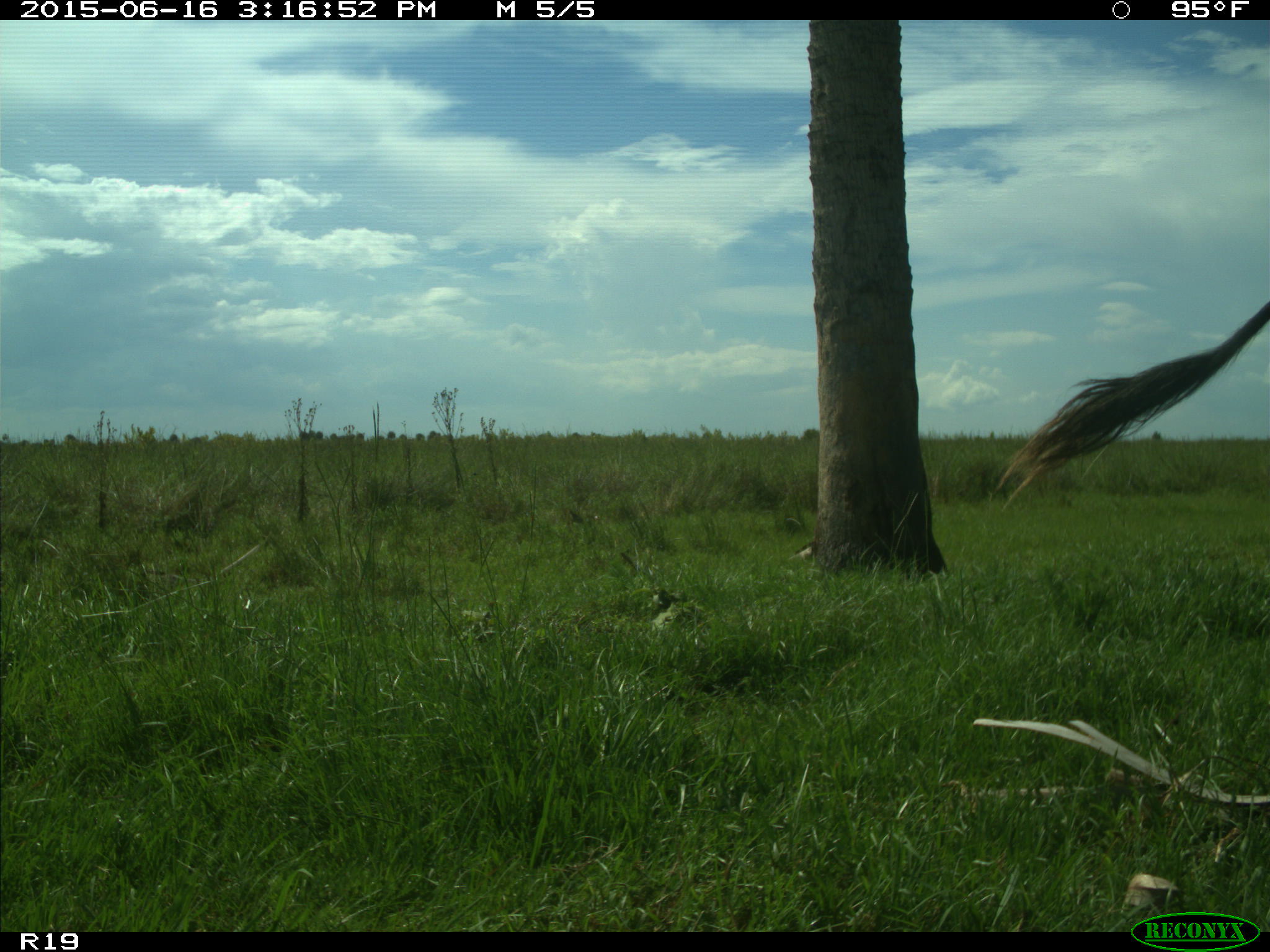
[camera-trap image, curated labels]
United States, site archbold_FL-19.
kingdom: Animalia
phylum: Chordata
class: Mammalia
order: Artiodactyla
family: Bovidae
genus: Bos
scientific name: Bos taurus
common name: domestic cow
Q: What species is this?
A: Bos taurus (domestic cow).